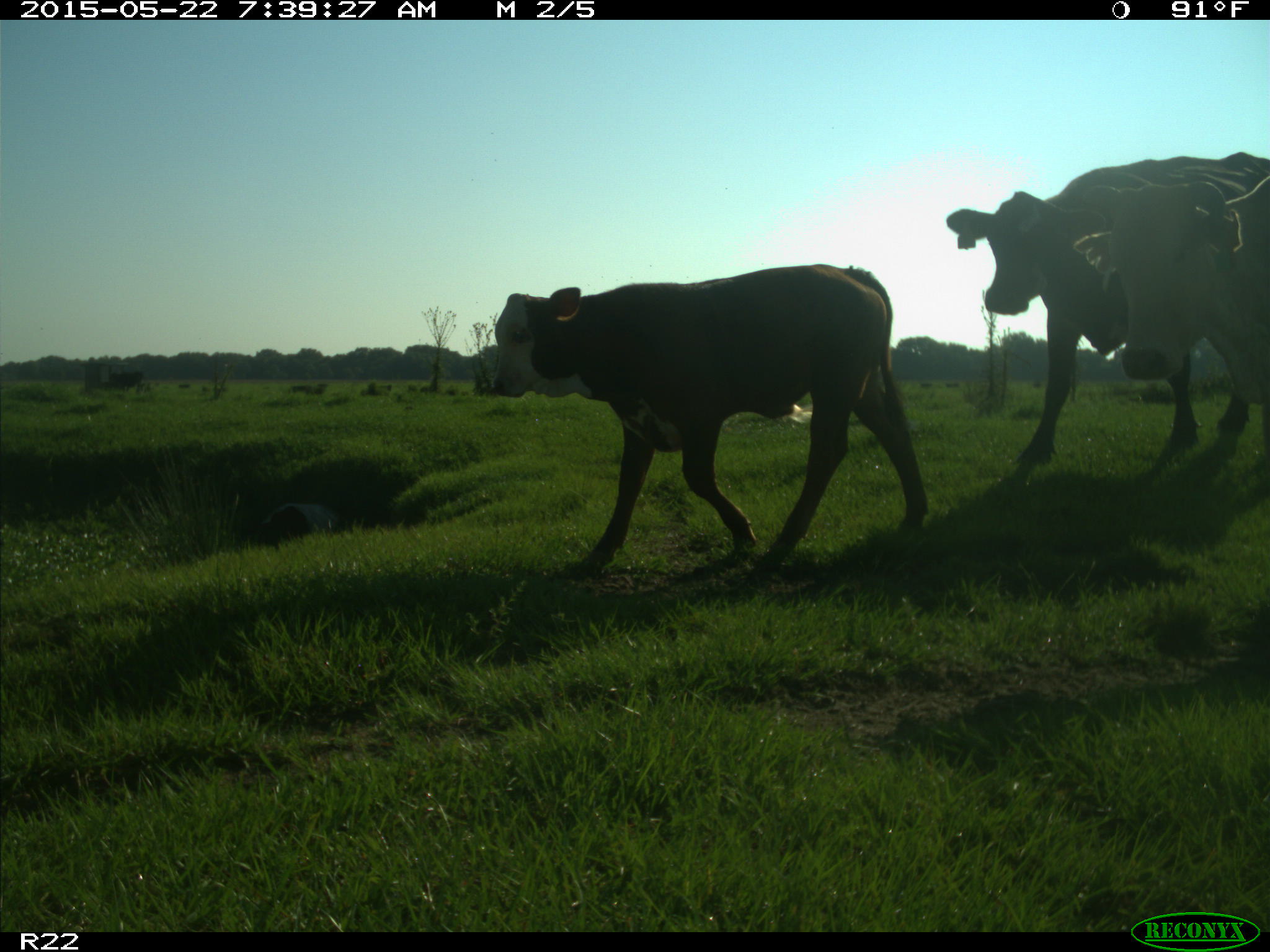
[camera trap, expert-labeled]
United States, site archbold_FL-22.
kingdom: Animalia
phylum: Chordata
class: Mammalia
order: Artiodactyla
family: Bovidae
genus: Bos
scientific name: Bos taurus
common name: domestic cow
Bos taurus (domestic cow).